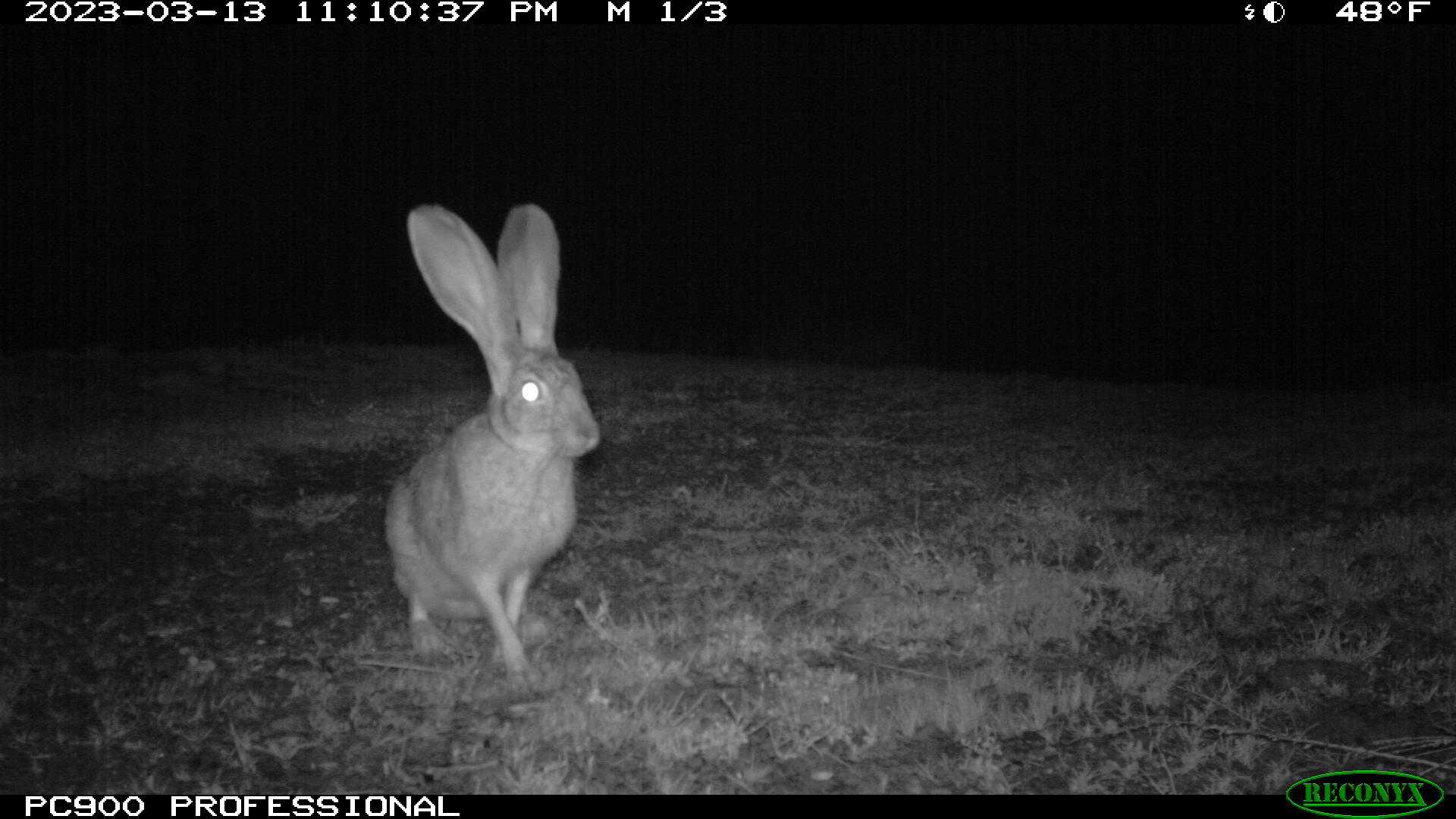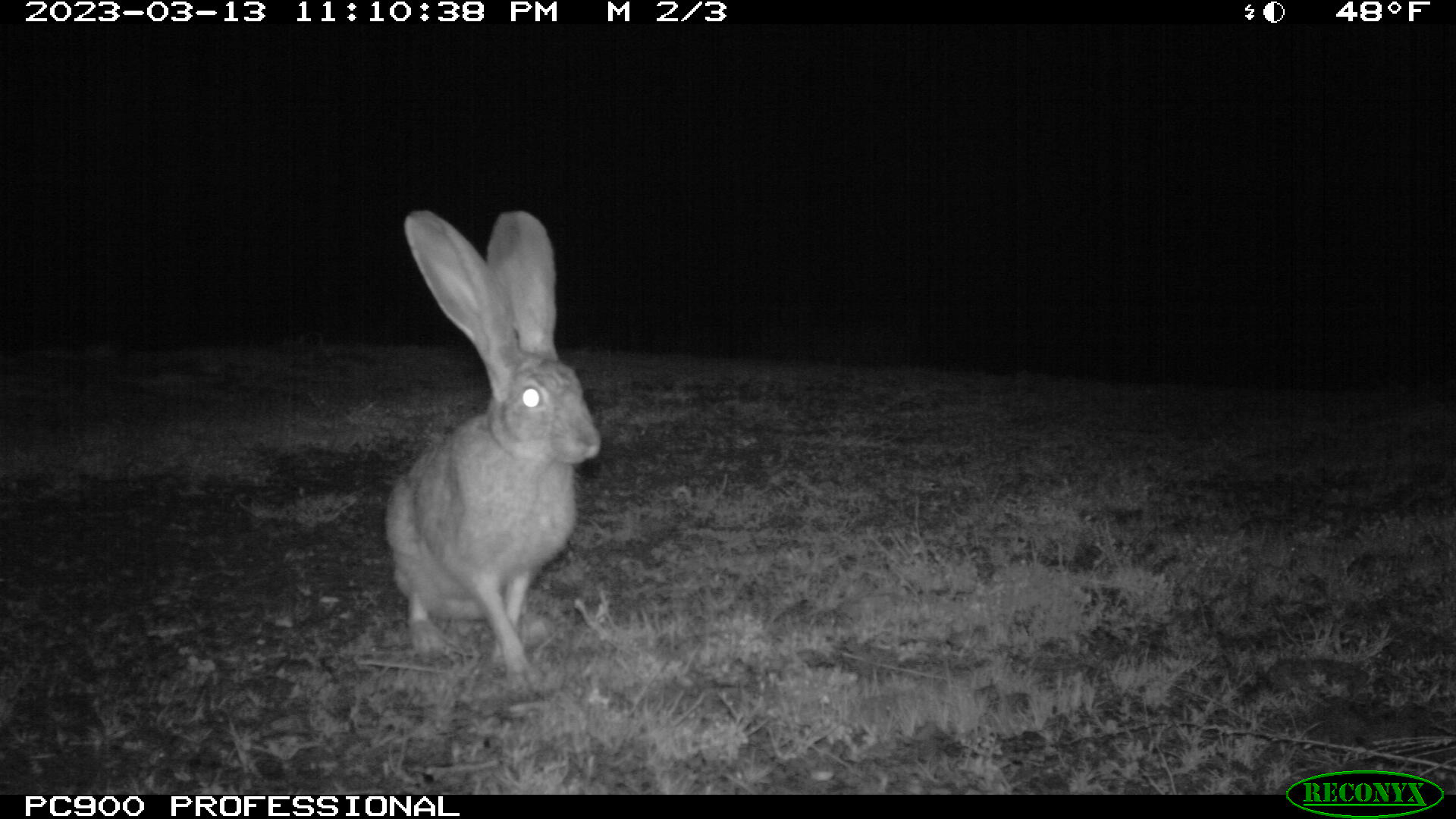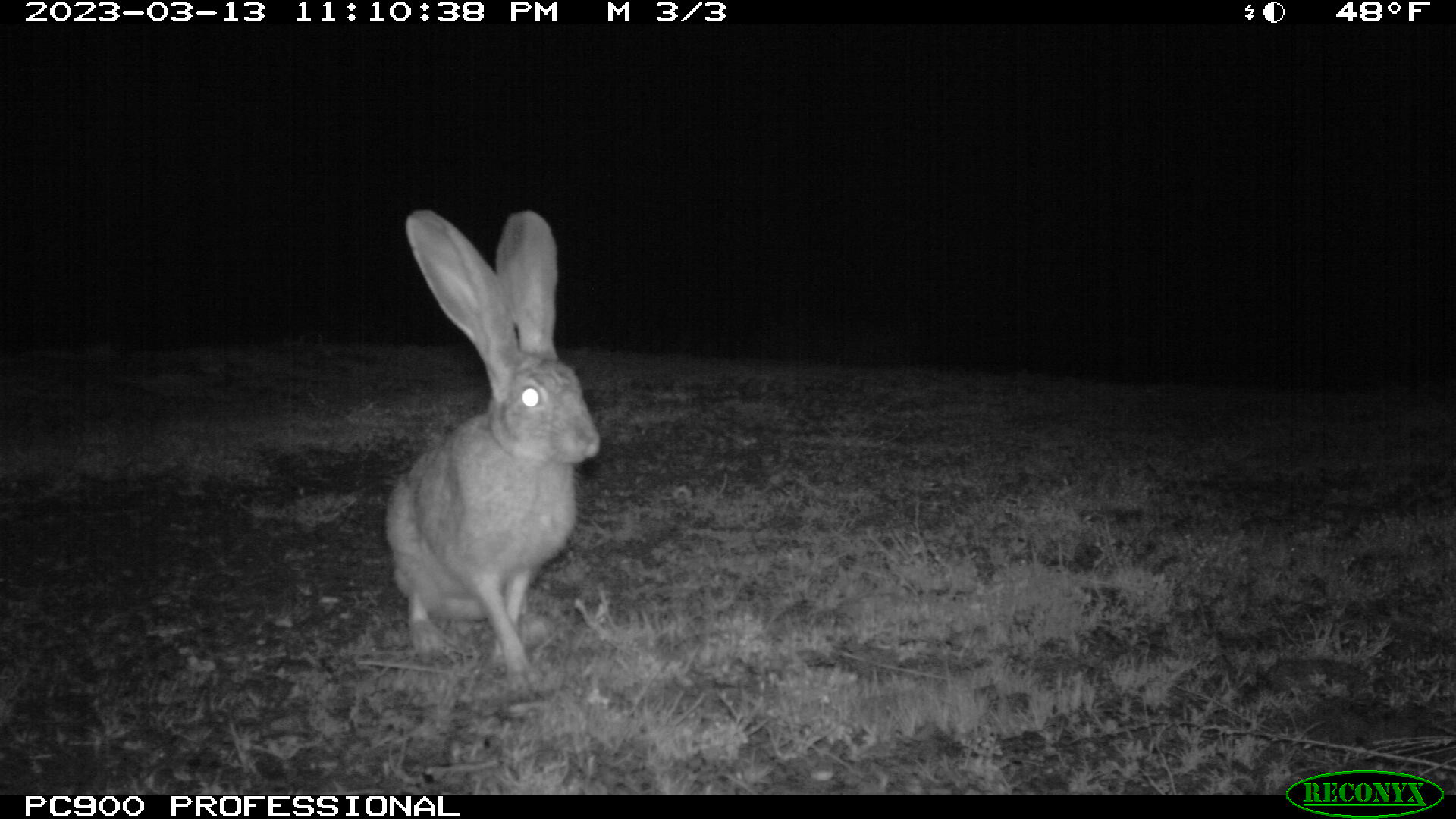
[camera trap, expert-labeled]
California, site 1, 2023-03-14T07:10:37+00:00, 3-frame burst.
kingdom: Animalia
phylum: Chordata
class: Mammalia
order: Lagomorpha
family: Leporidae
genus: Lepus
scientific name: Lepus californicus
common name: black-tailed jackrabbit